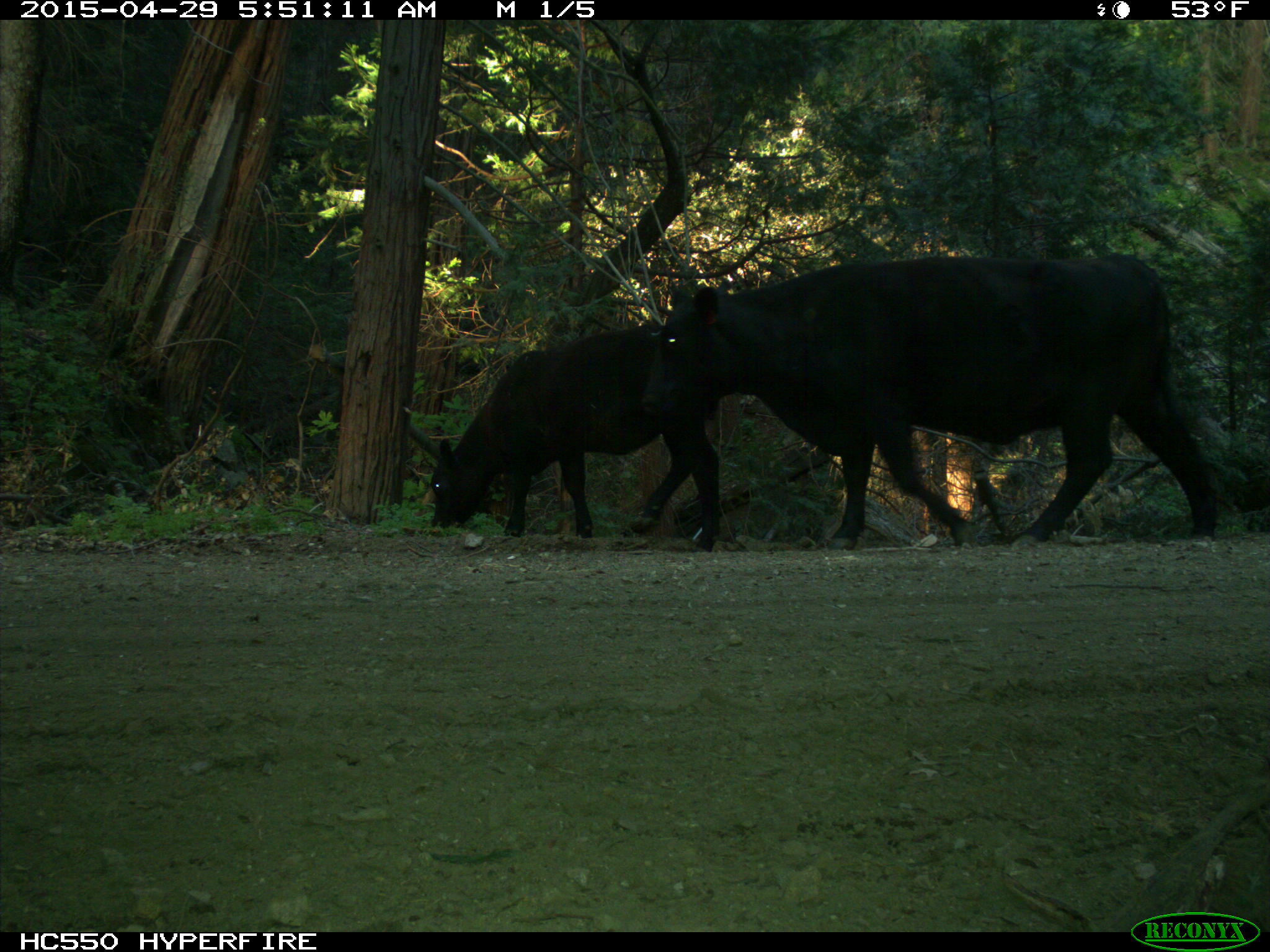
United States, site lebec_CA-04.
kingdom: Animalia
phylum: Chordata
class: Mammalia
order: Artiodactyla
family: Bovidae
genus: Bos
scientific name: Bos taurus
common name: domestic cow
Bos taurus (domestic cow).